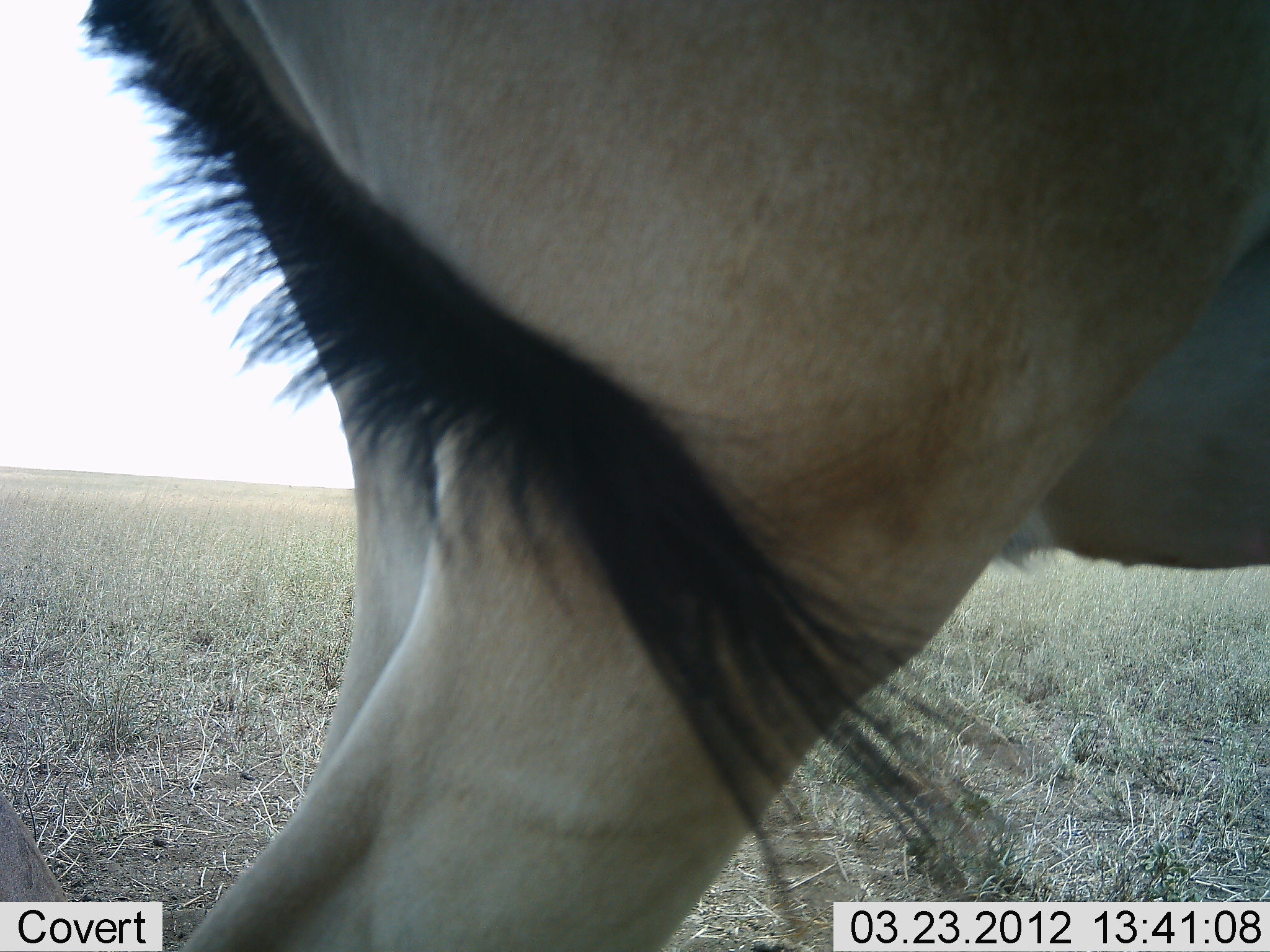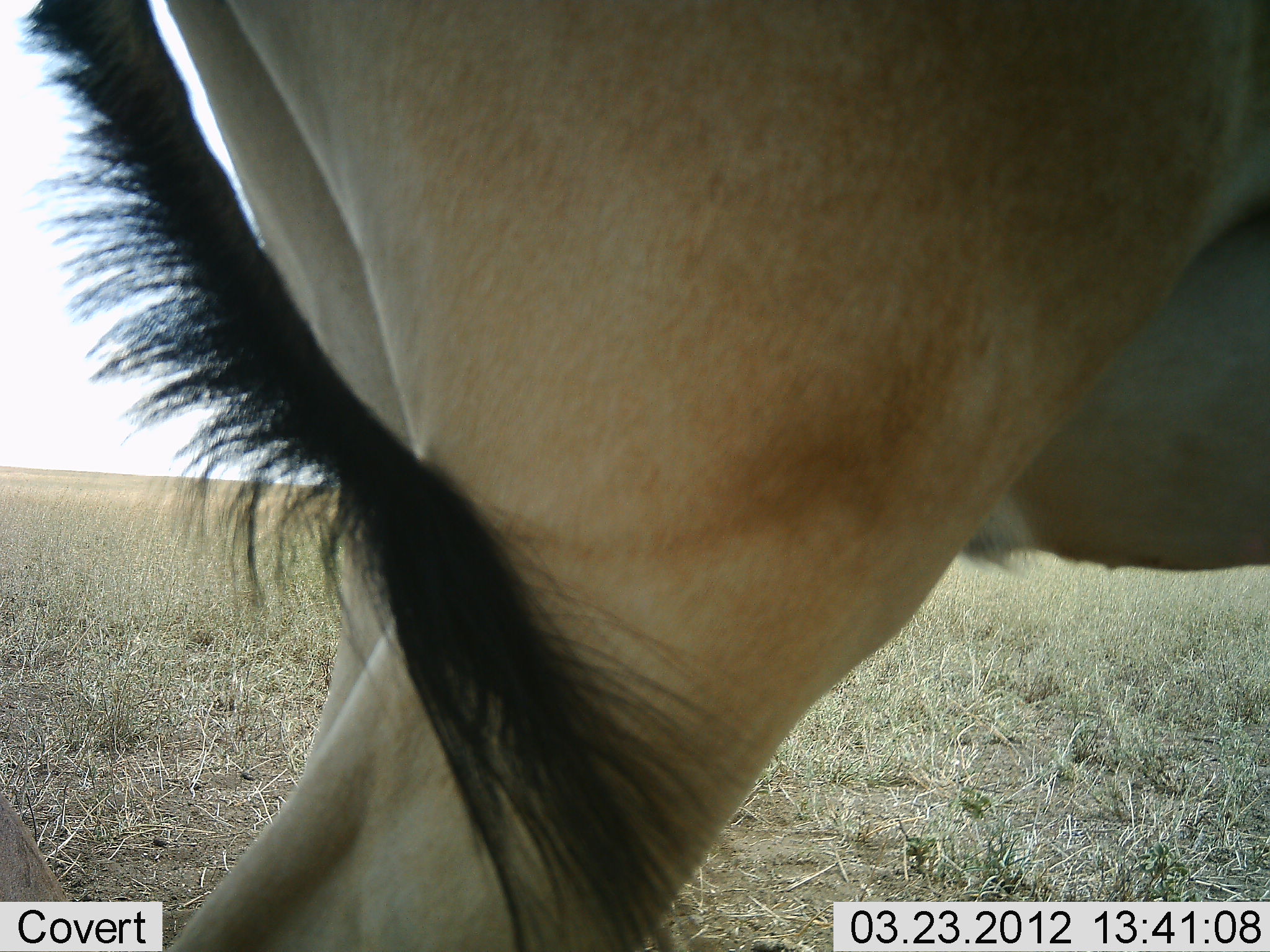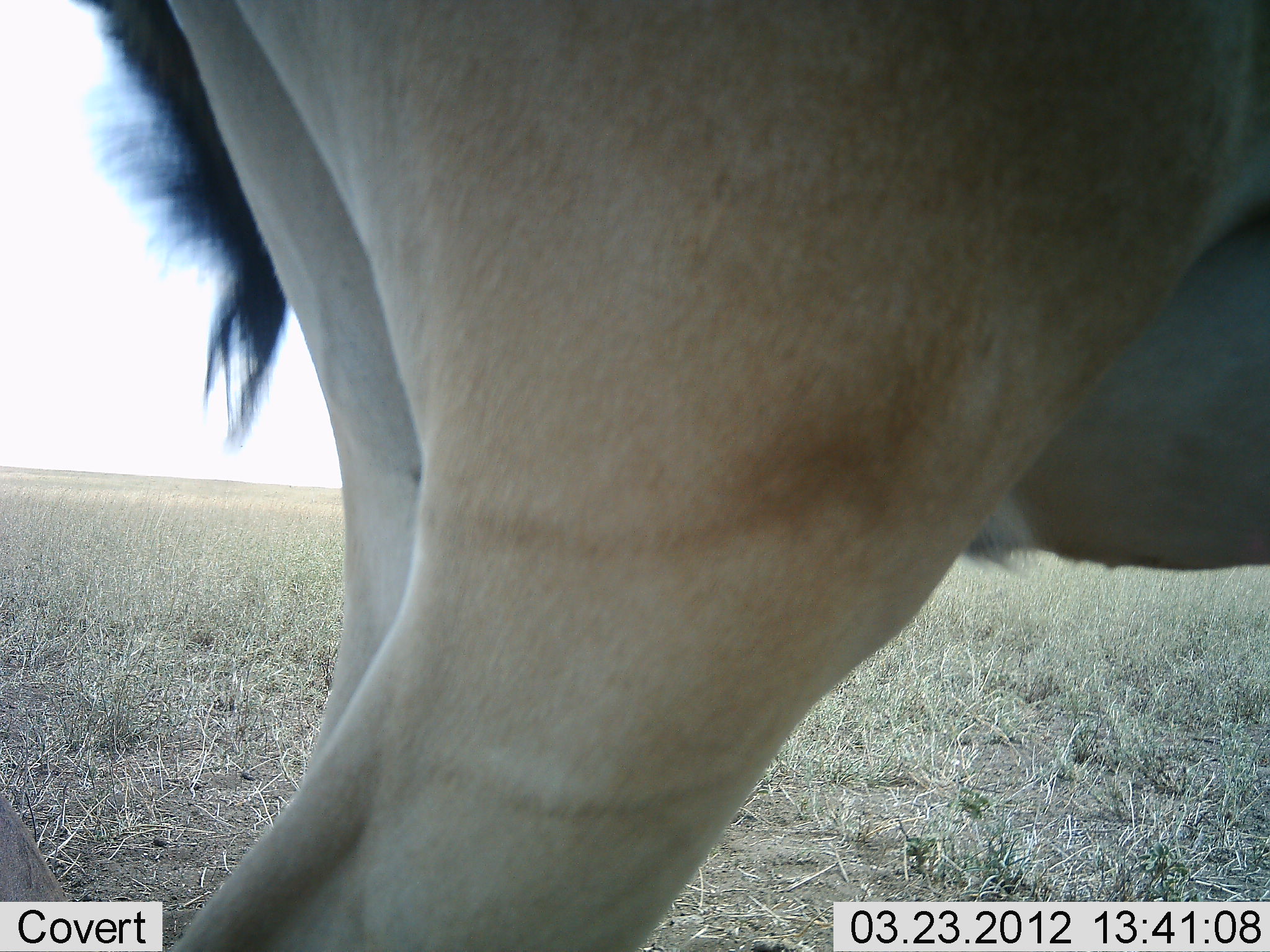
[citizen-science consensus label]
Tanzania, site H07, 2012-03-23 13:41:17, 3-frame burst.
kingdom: Animalia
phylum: Chordata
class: Mammalia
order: Artiodactyla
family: Bovidae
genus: Alcelaphus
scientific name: Alcelaphus buselaphus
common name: hartebeest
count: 1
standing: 100%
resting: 5%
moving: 0%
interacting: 0%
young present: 0%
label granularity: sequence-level